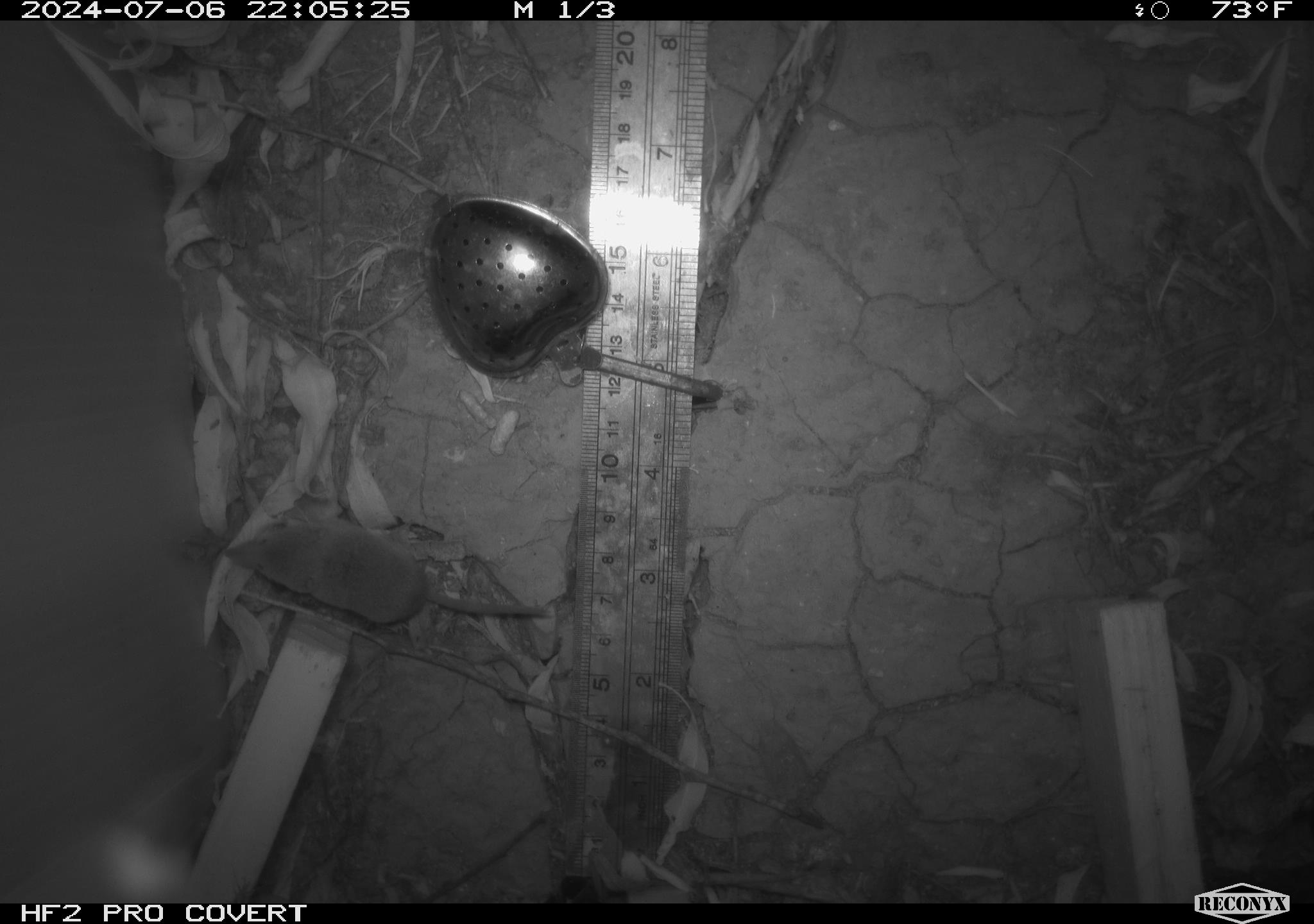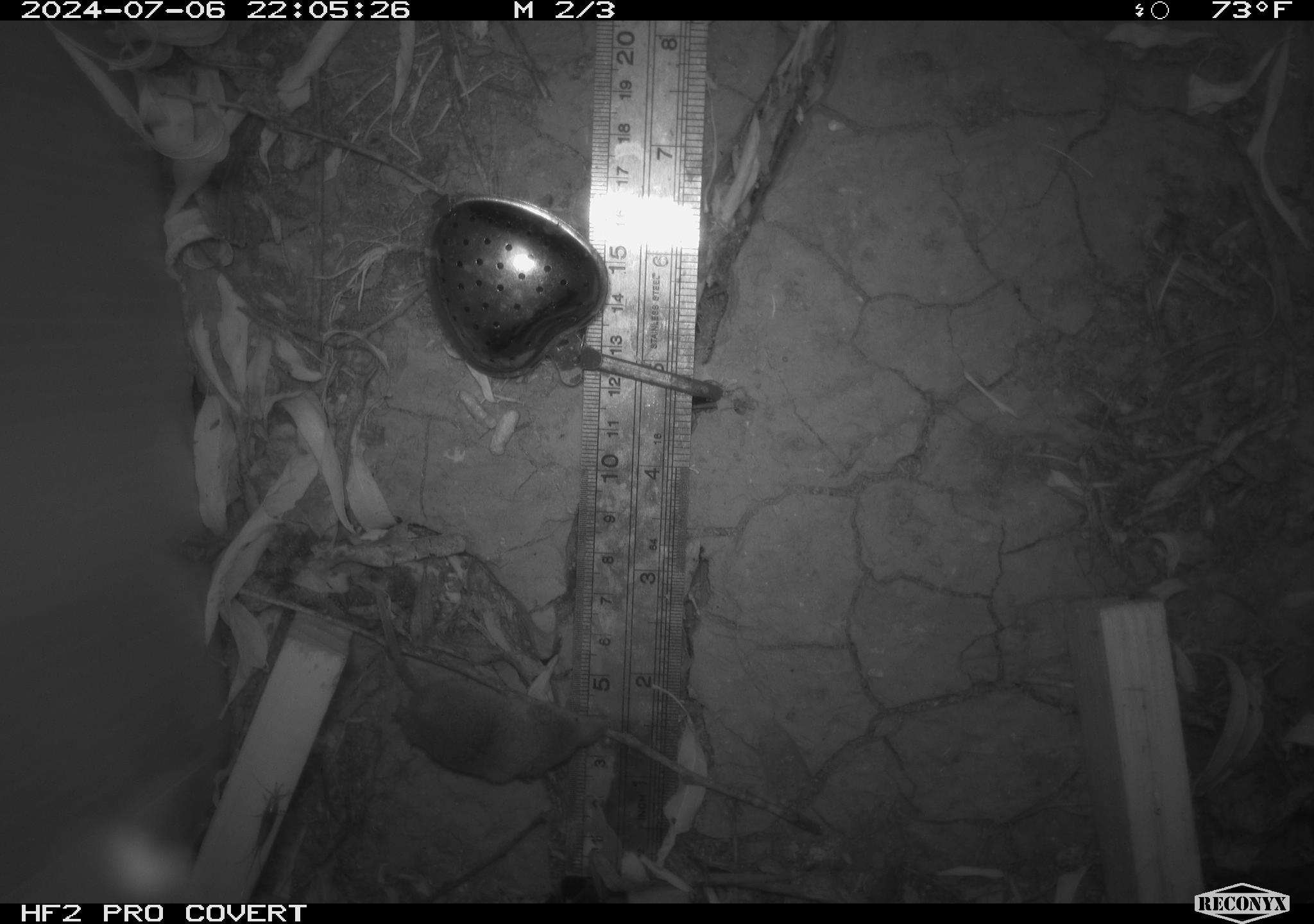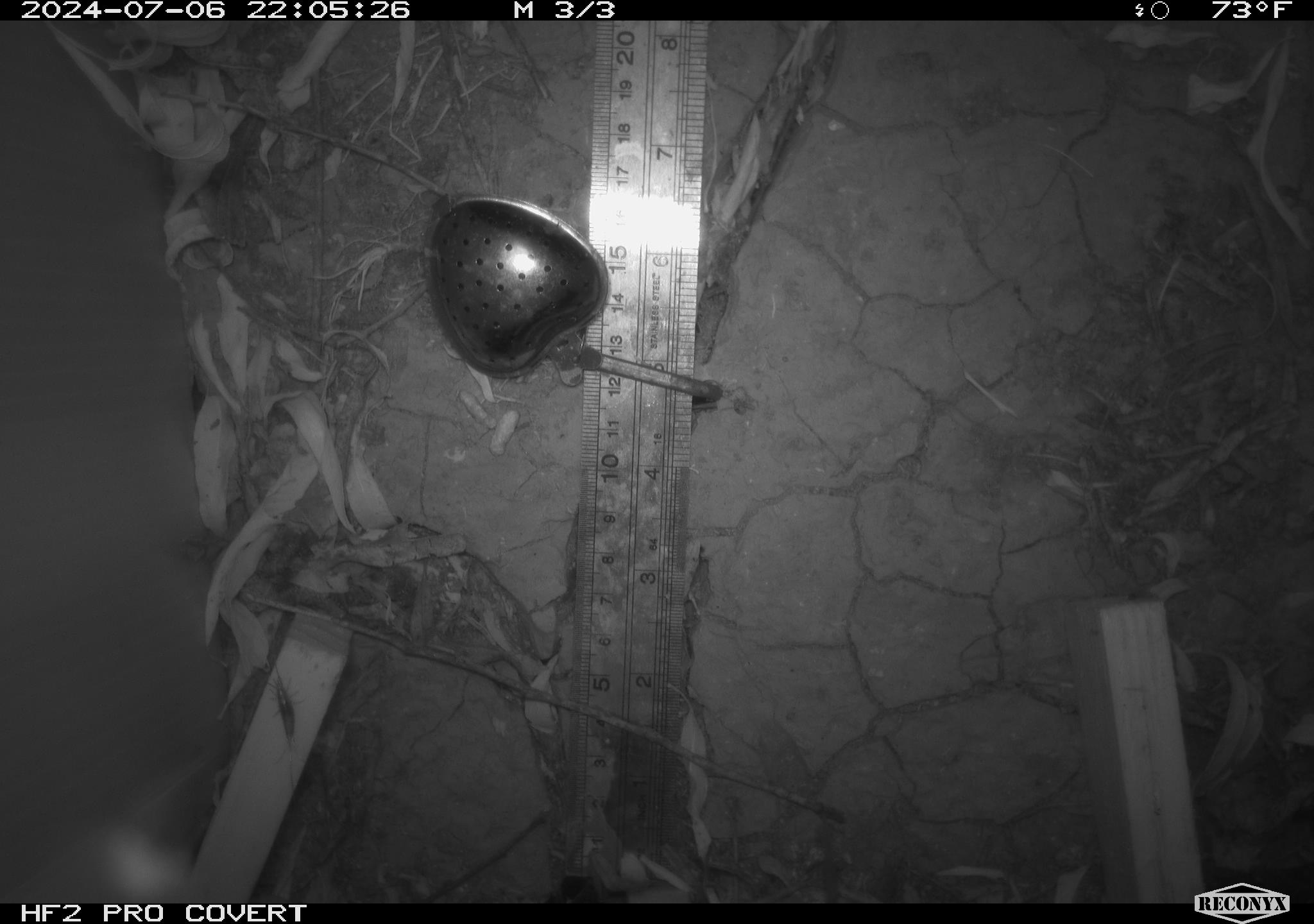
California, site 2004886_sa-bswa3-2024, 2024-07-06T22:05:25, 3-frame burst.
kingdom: Animalia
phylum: Chordata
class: Mammalia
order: Eulipotyphla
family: Soricidae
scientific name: Soricidae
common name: shrews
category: soricidae family